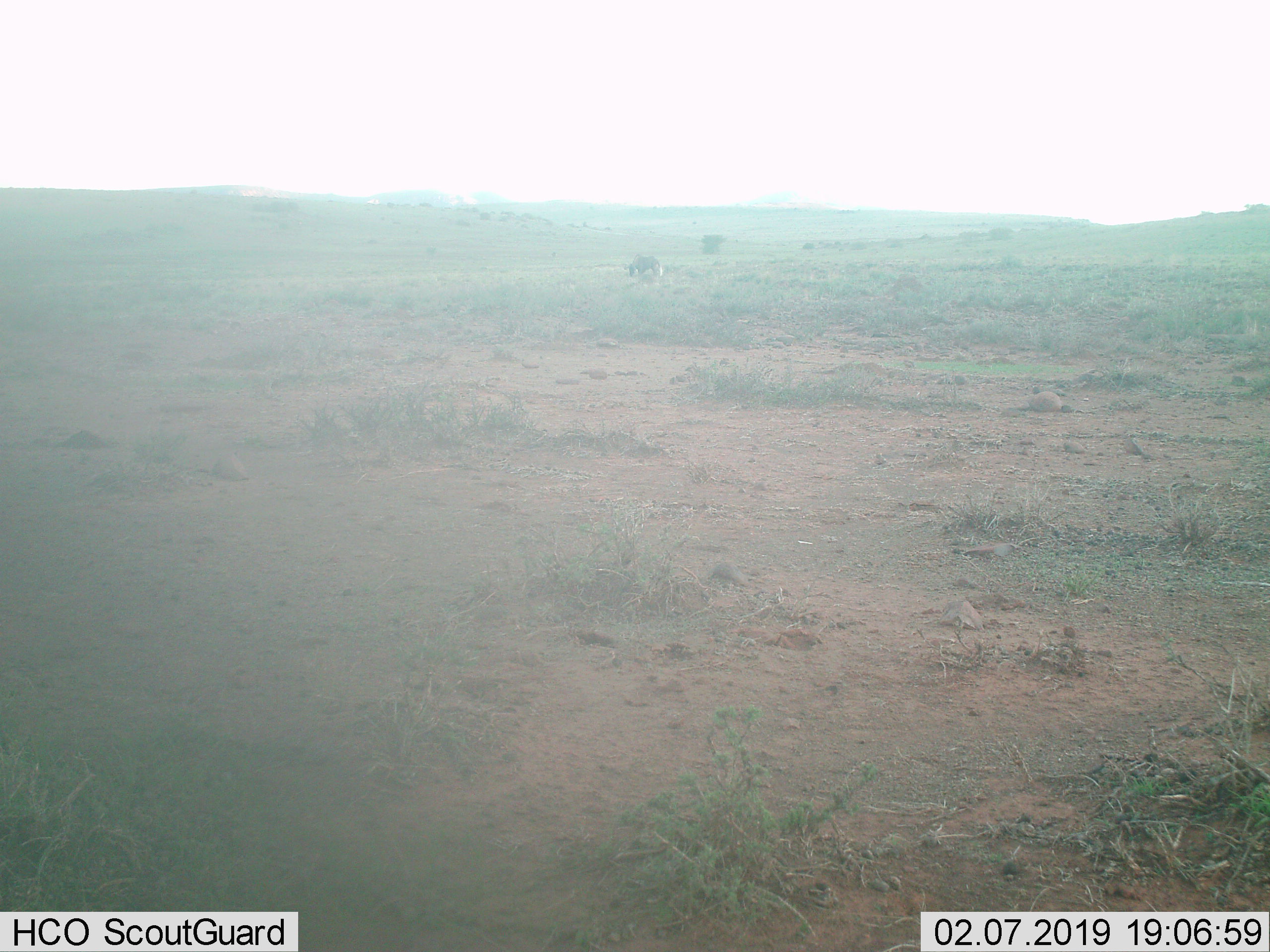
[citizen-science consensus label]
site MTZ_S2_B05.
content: unidentified animal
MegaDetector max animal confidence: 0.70